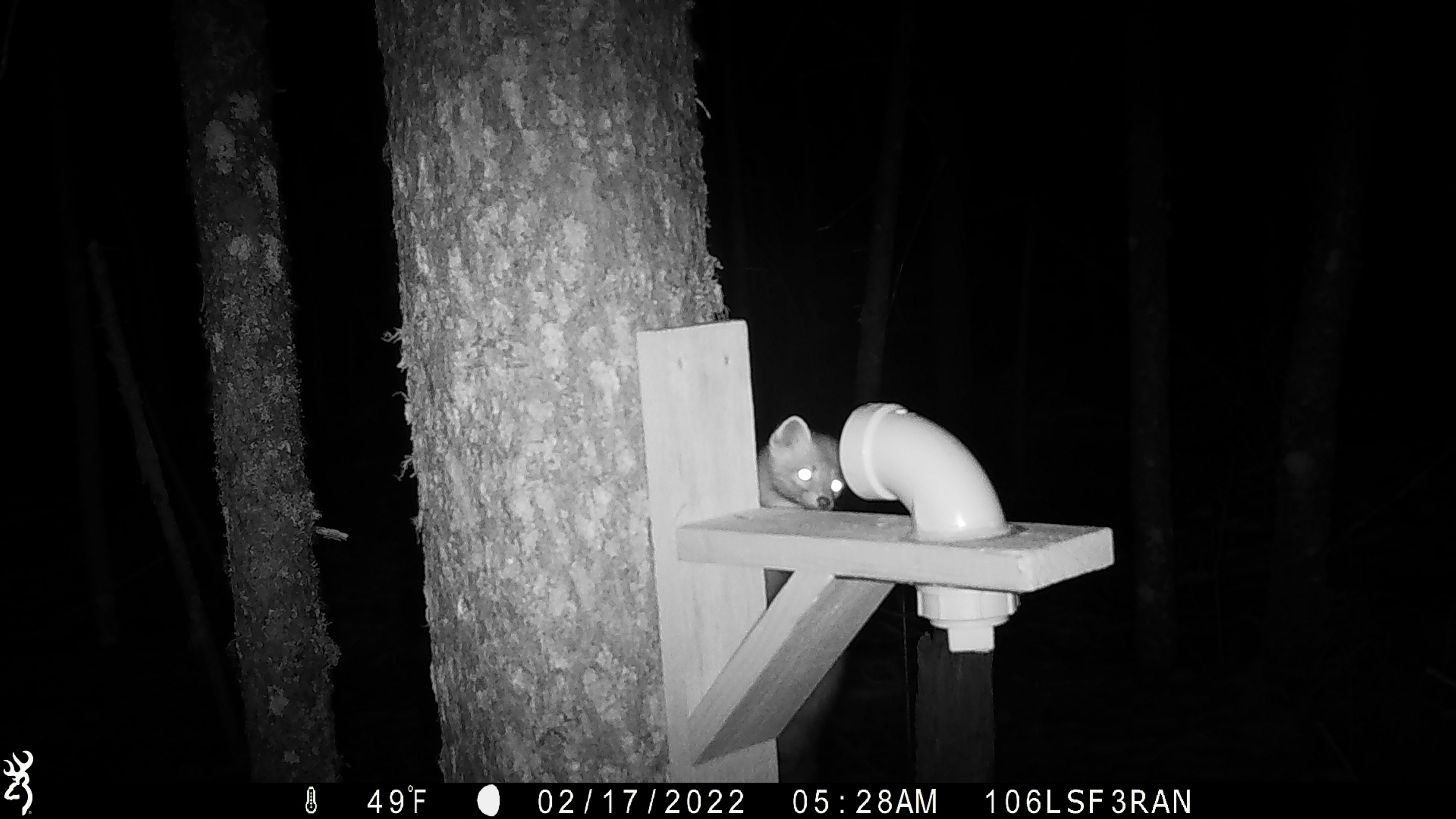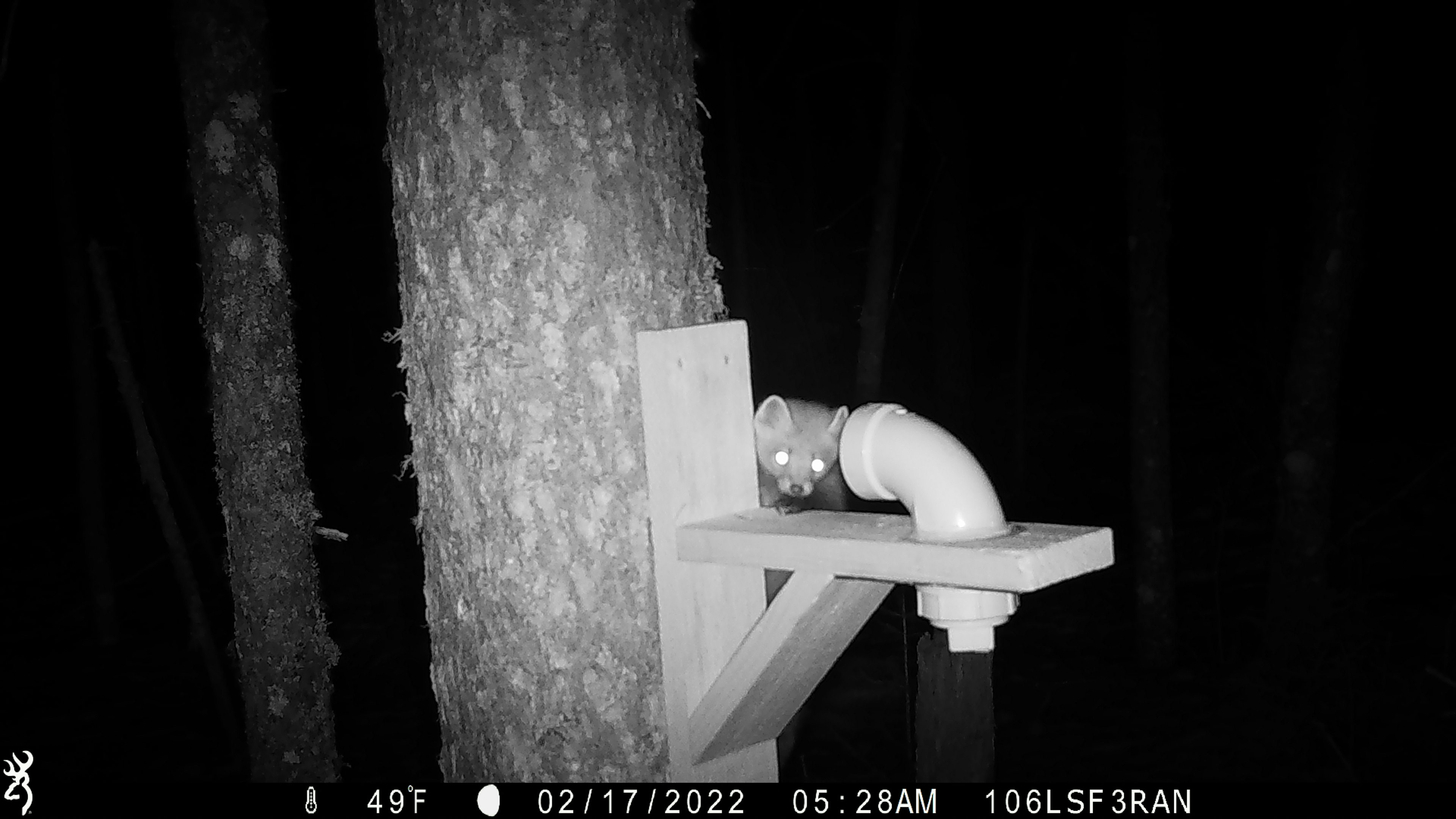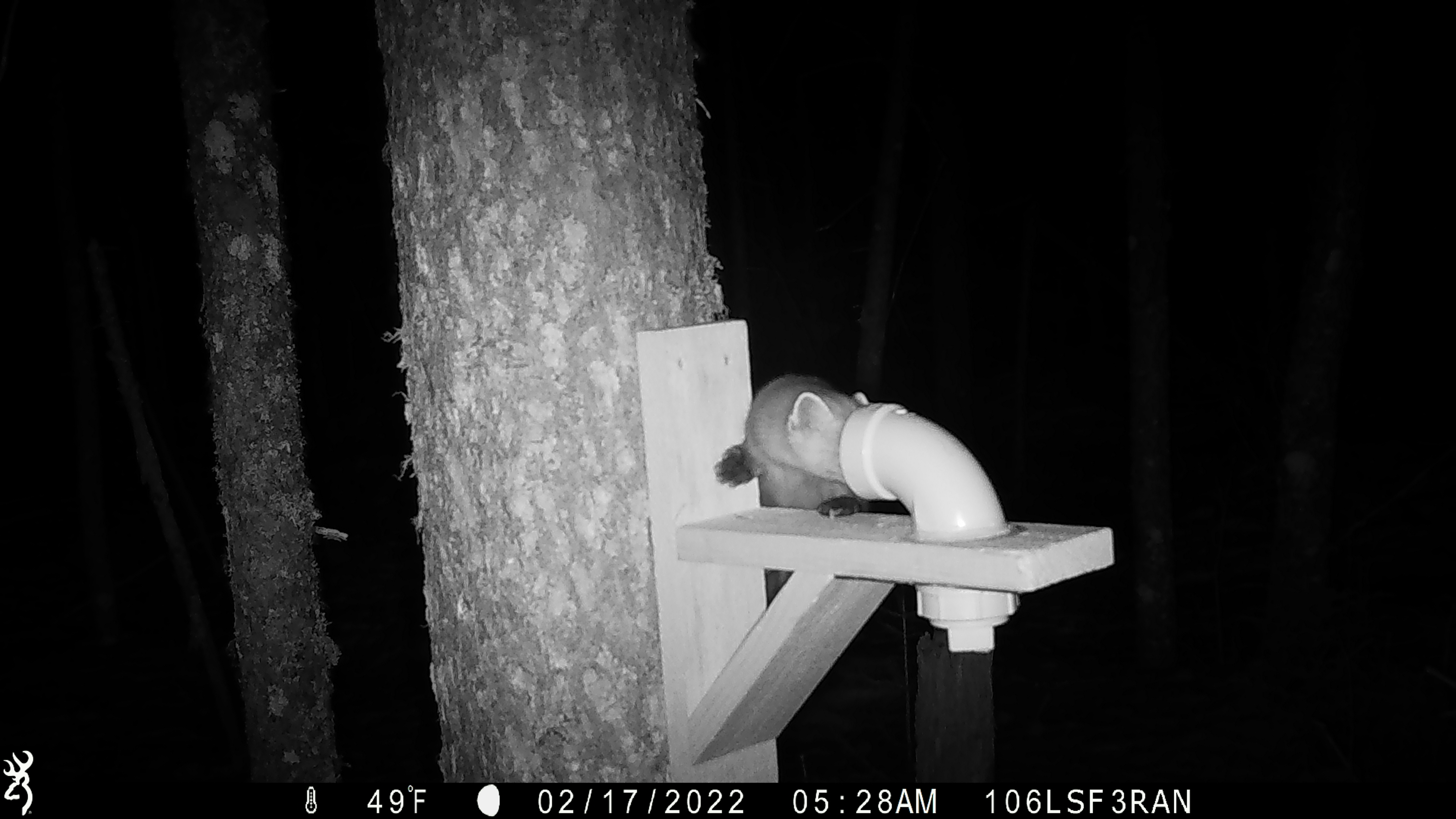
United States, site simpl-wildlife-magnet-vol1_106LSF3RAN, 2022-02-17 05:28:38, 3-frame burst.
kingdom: Animalia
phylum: Chordata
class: Mammalia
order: Carnivora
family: Mustelidae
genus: Martes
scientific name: Martes americana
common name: american marten